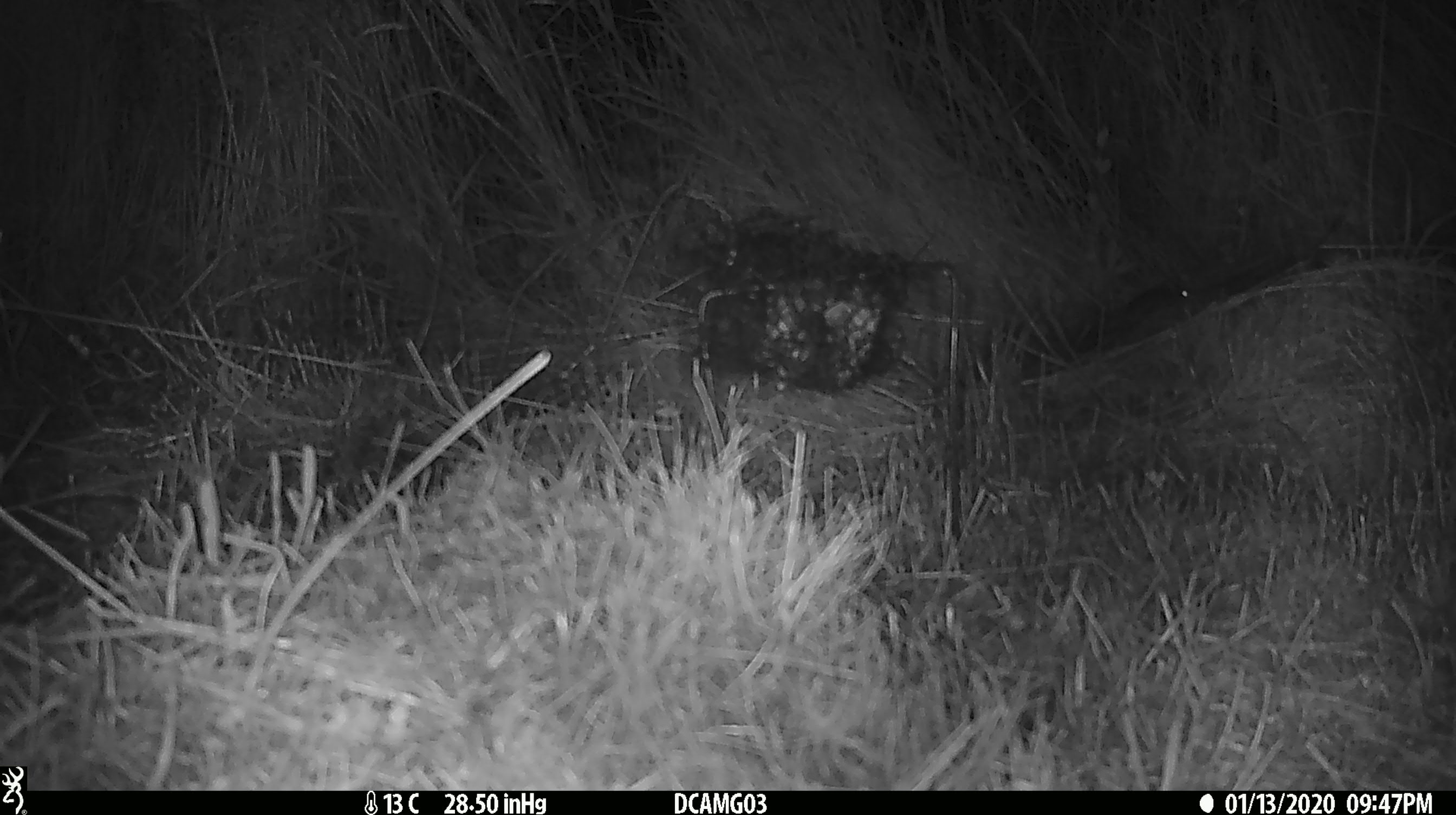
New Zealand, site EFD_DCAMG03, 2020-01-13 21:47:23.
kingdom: Animalia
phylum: Chordata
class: Mammalia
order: Rodentia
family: Muridae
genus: Mus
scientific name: Mus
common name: mouse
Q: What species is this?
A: Mouse (Mus).